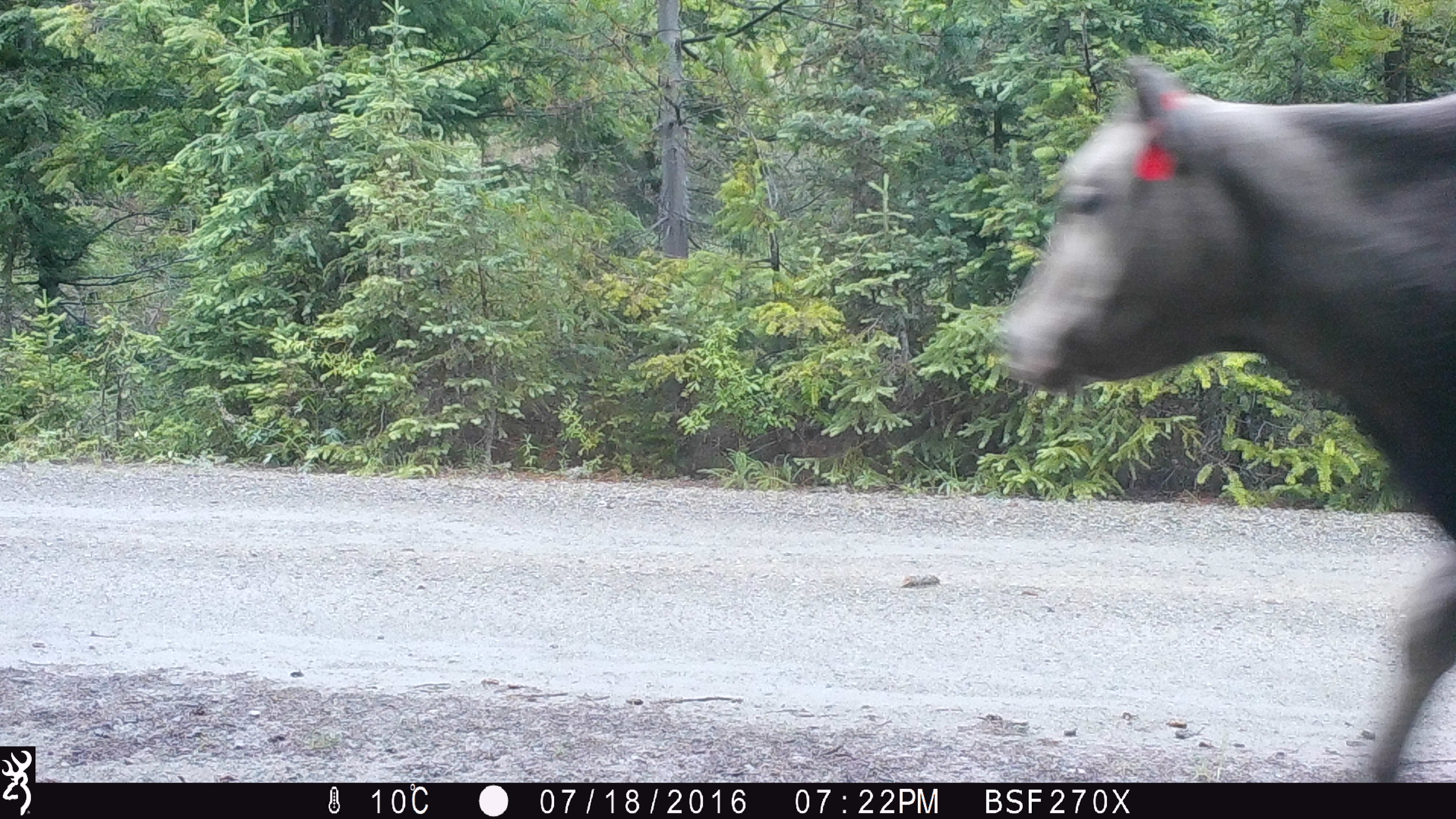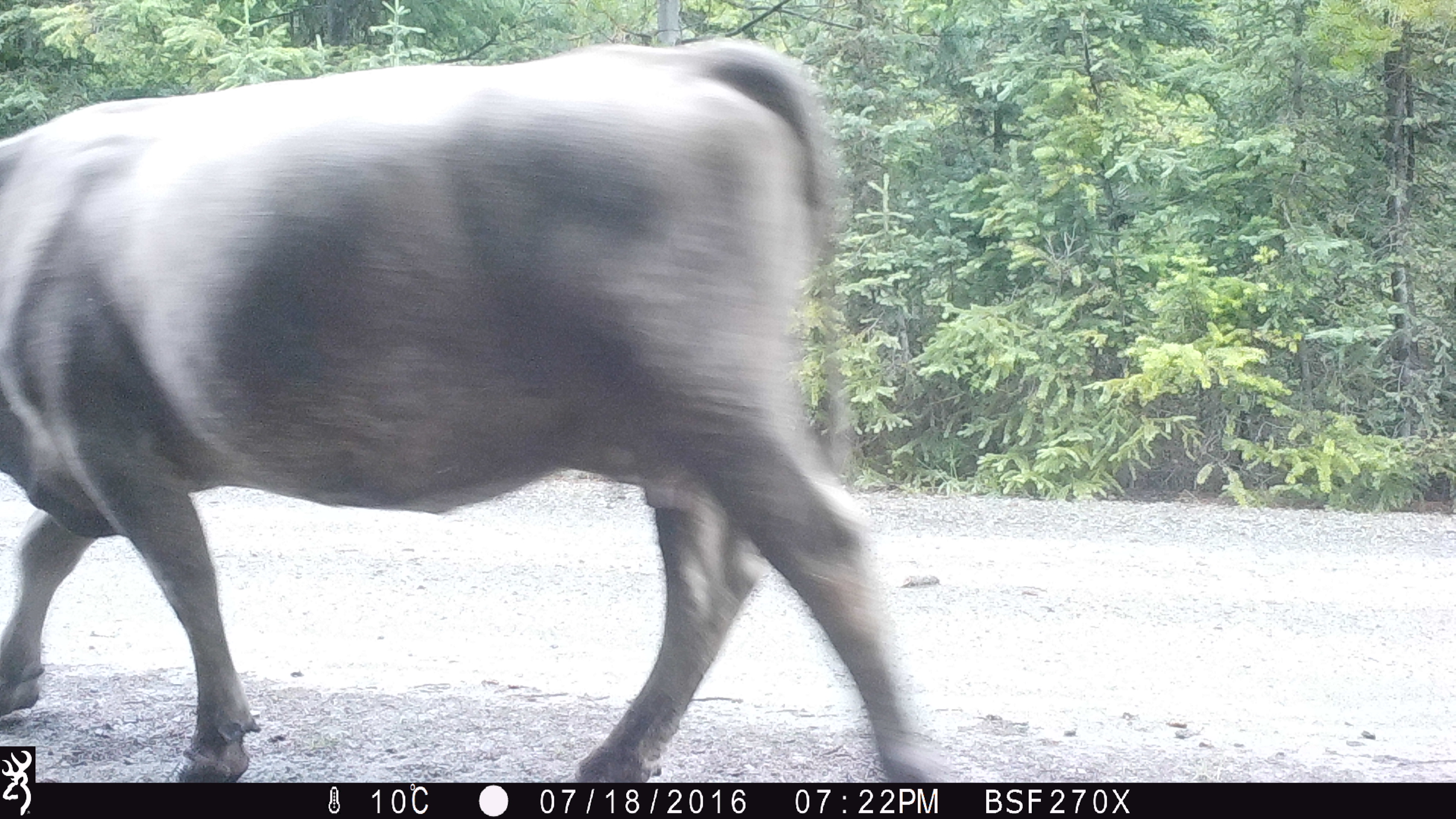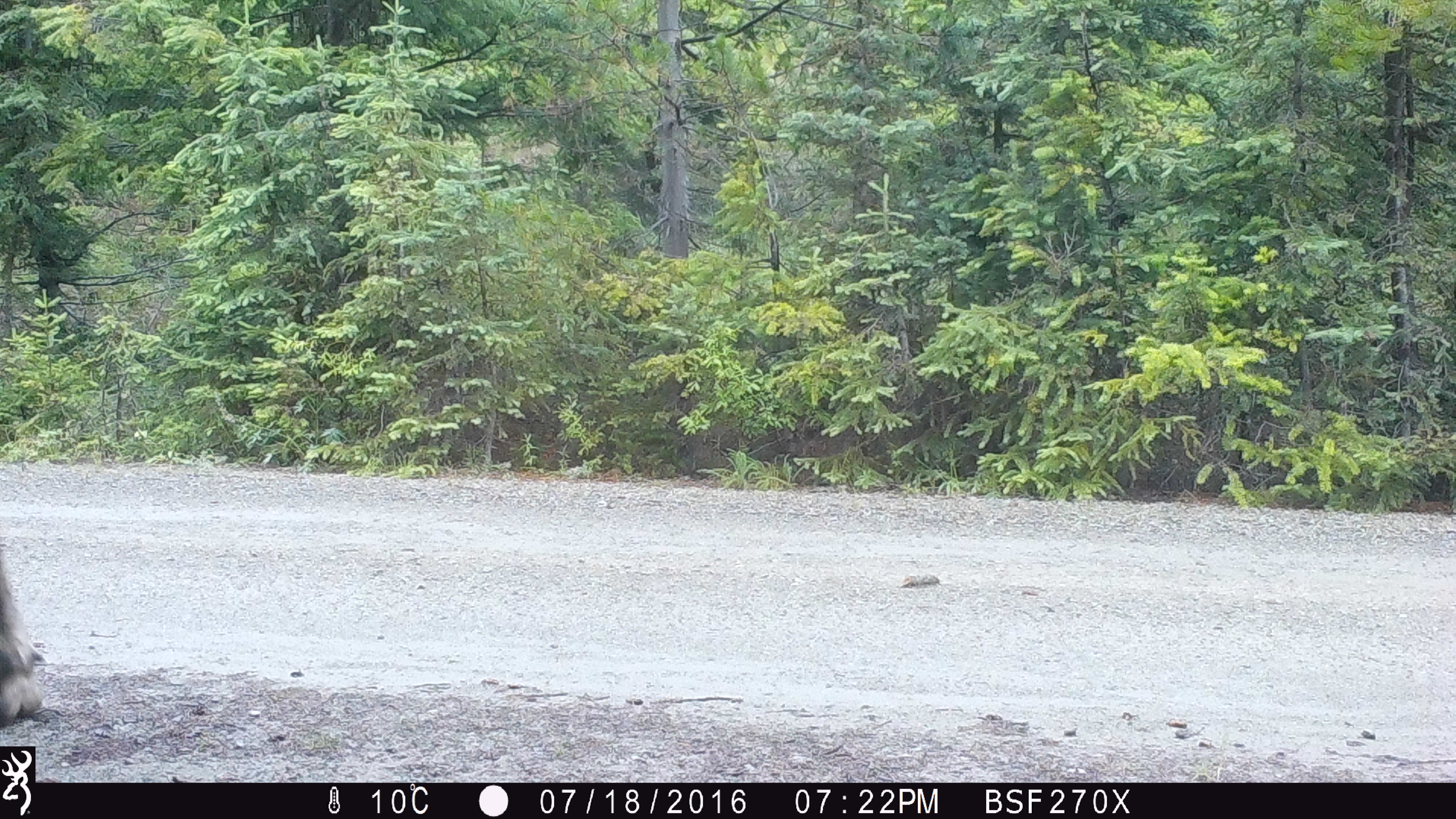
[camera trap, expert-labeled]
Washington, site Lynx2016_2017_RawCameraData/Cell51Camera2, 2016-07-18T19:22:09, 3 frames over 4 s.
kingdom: Animalia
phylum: Chordata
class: Mammalia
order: Artiodactyla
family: Bovidae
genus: Bos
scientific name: Bos taurus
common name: domestic cattle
Domestic cattle (Bos taurus). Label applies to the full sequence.